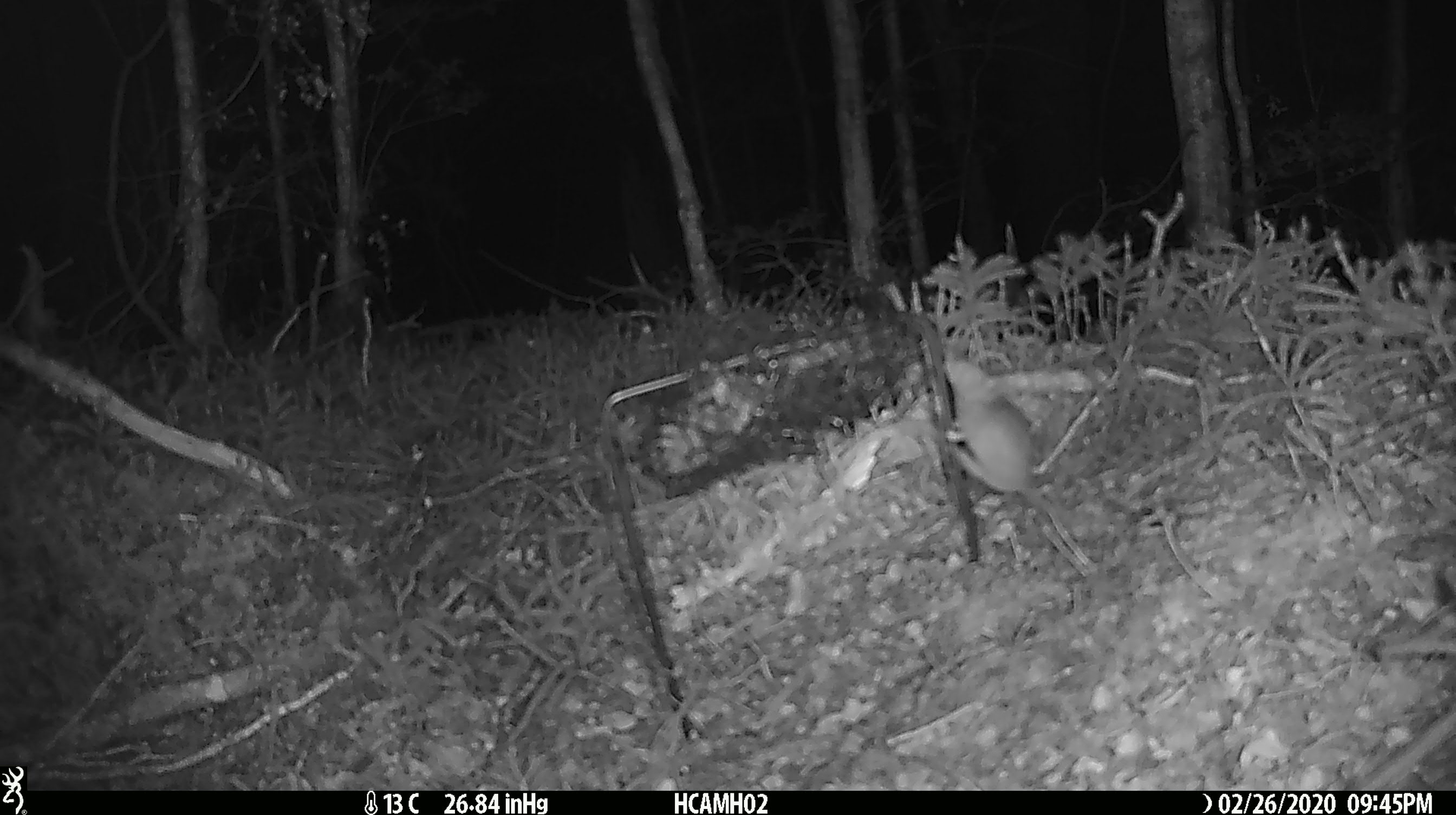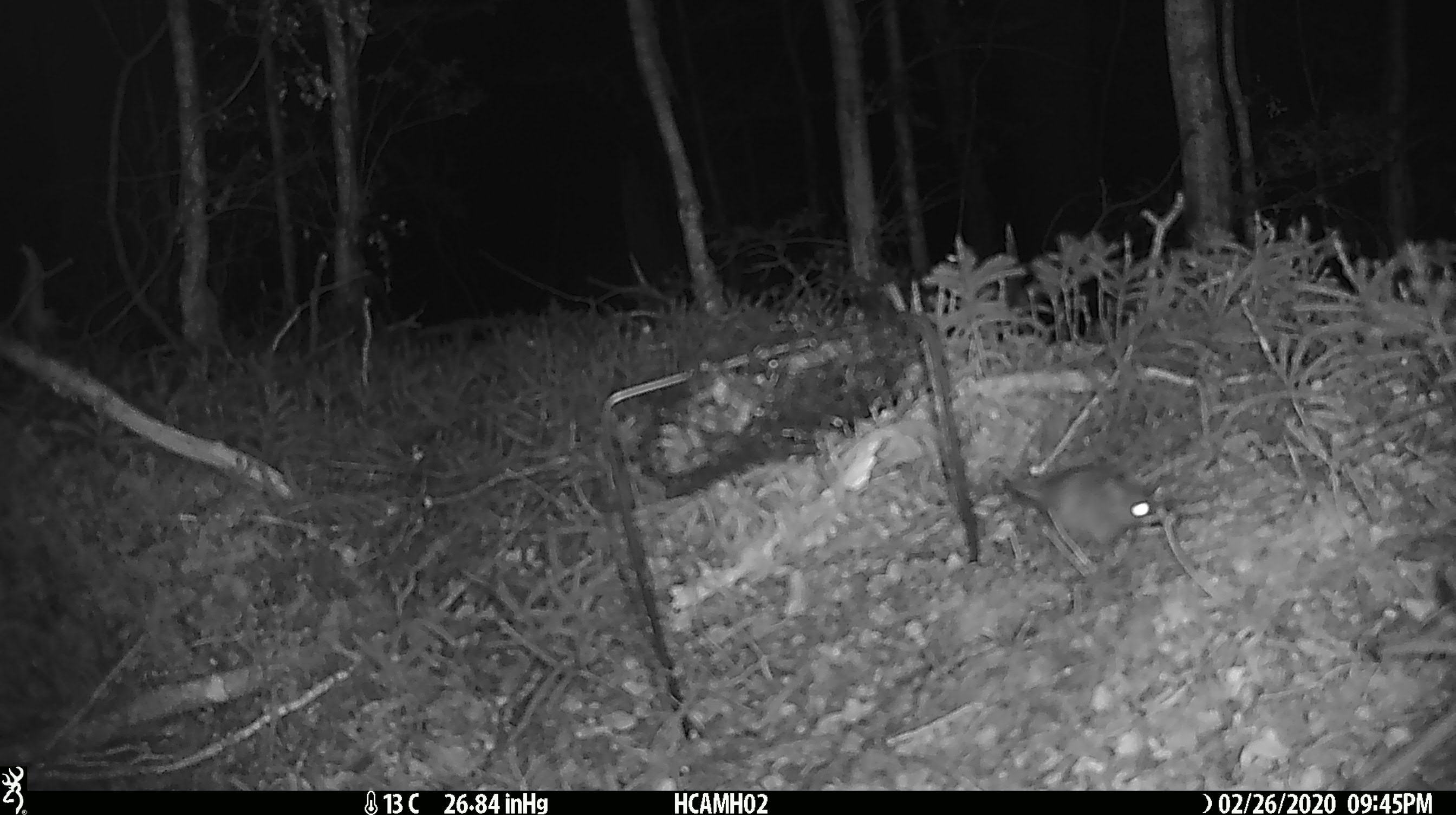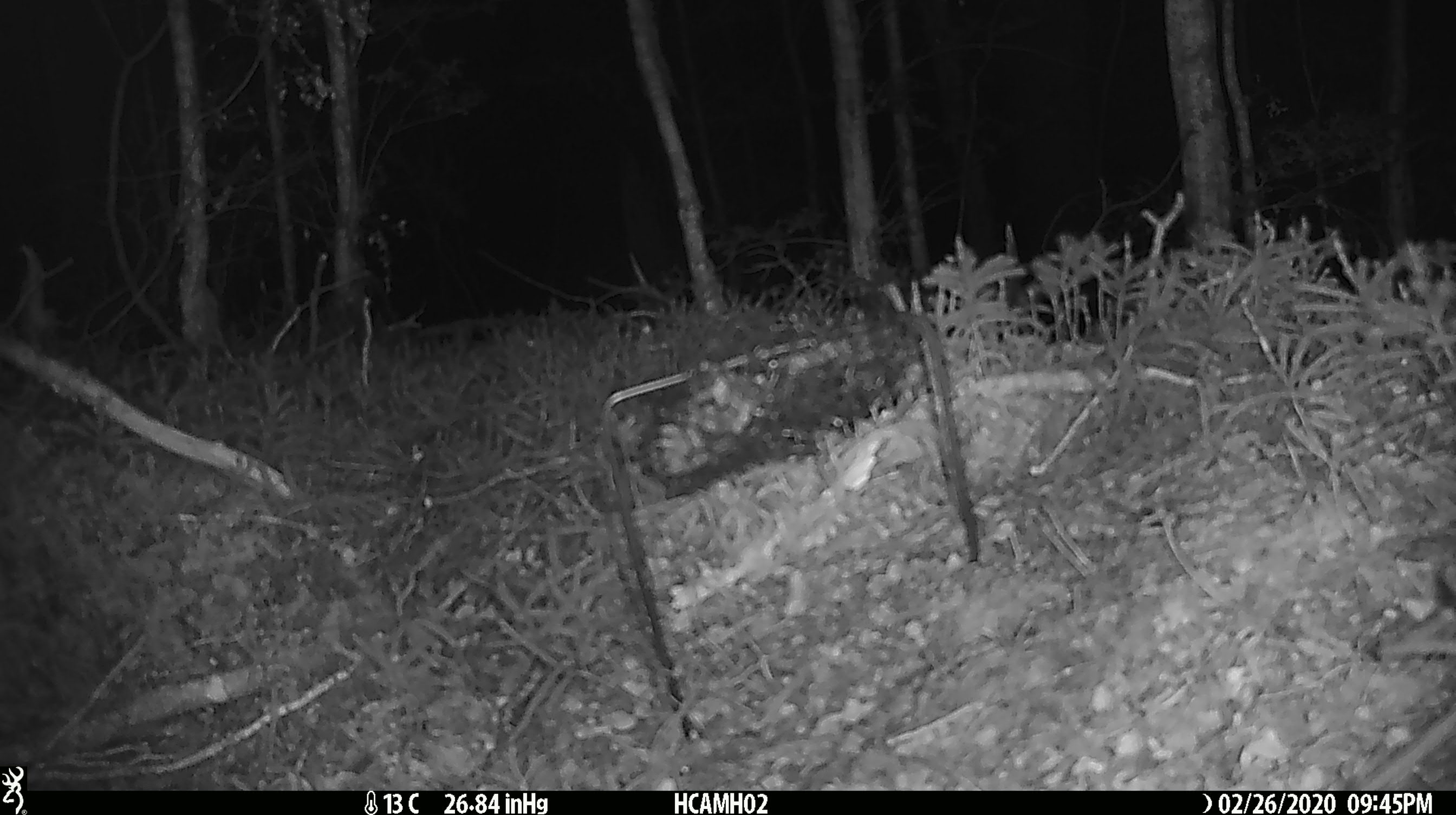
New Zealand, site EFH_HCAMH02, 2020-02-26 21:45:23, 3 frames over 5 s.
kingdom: Animalia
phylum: Chordata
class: Mammalia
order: Rodentia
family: Muridae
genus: Mus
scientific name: Mus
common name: mouse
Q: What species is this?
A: Mouse (Mus).